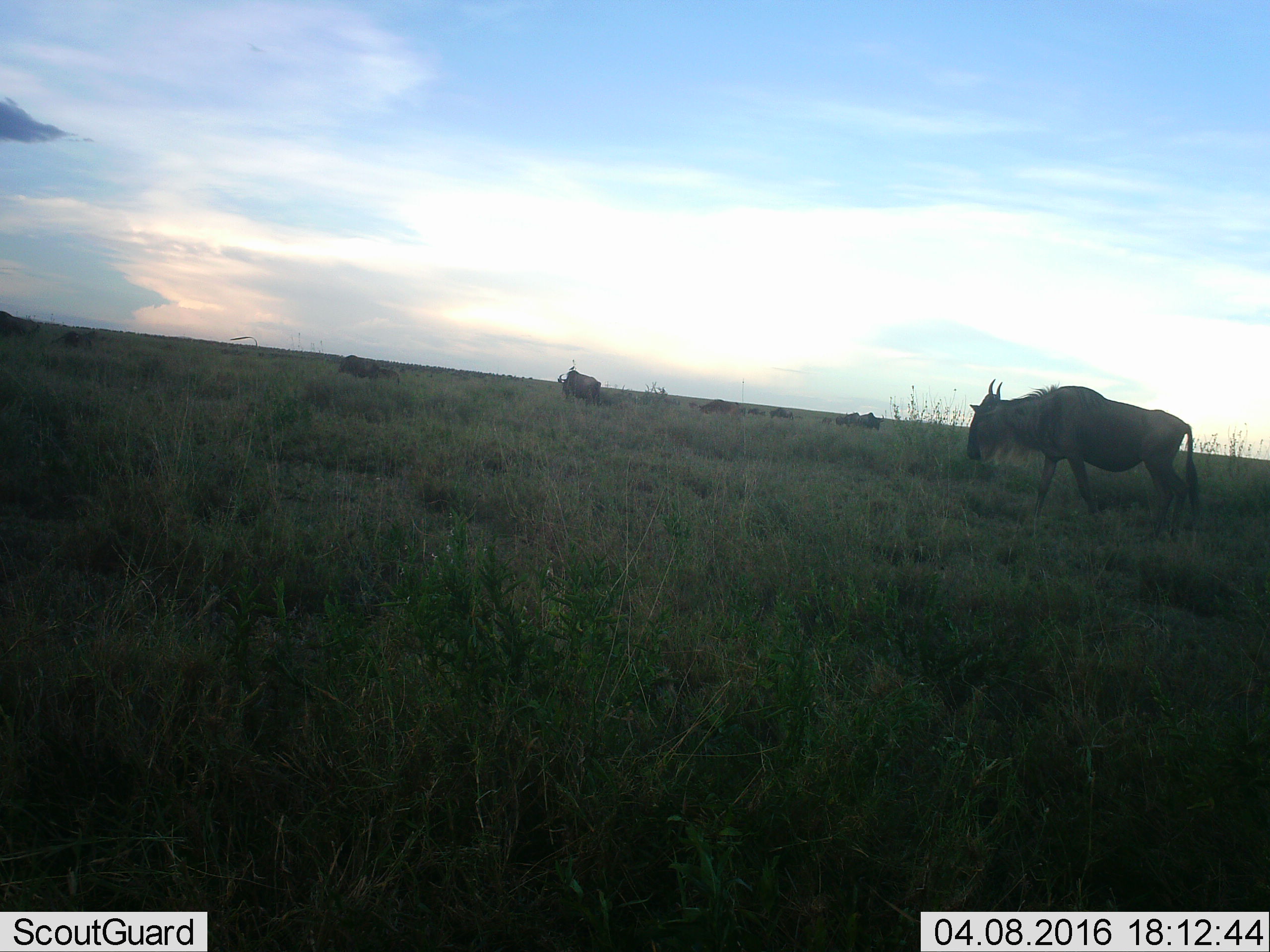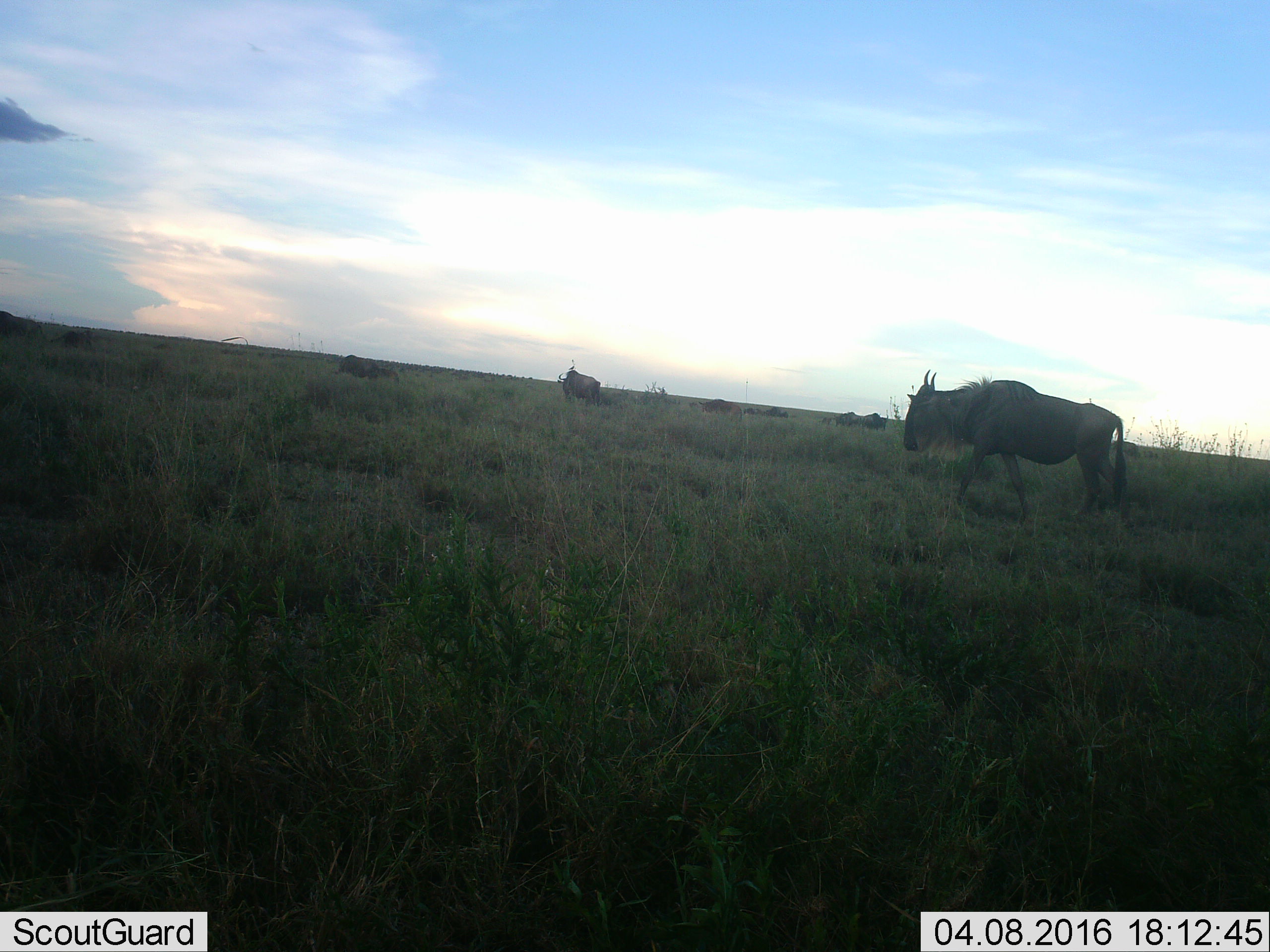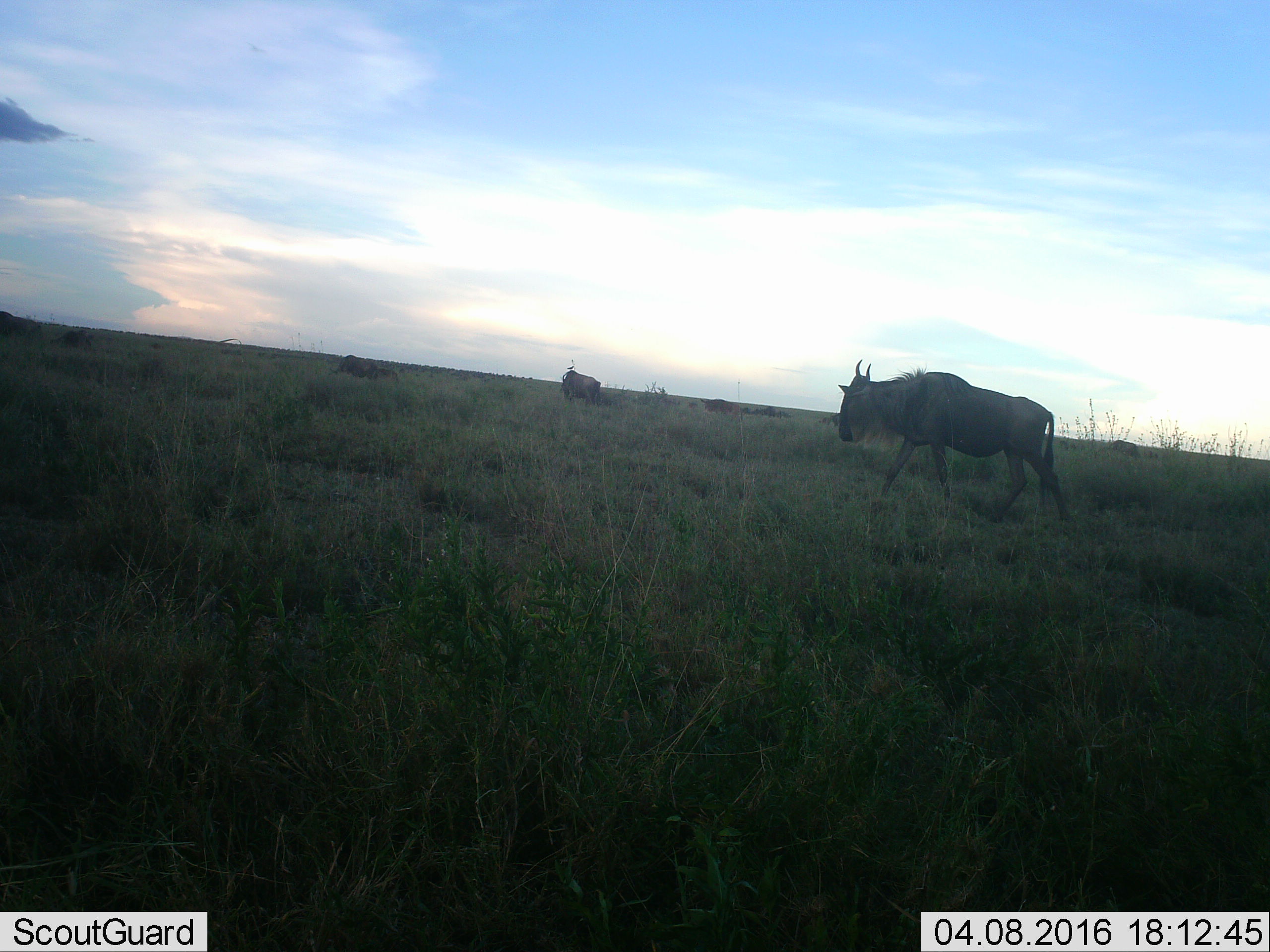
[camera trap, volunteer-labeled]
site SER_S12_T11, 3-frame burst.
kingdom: Animalia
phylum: Chordata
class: Mammalia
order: Artiodactyla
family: Bovidae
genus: Connochaetes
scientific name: Connochaetes taurinus taurinus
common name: blue wildebeest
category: wildebeestblue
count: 11-50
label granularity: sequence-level